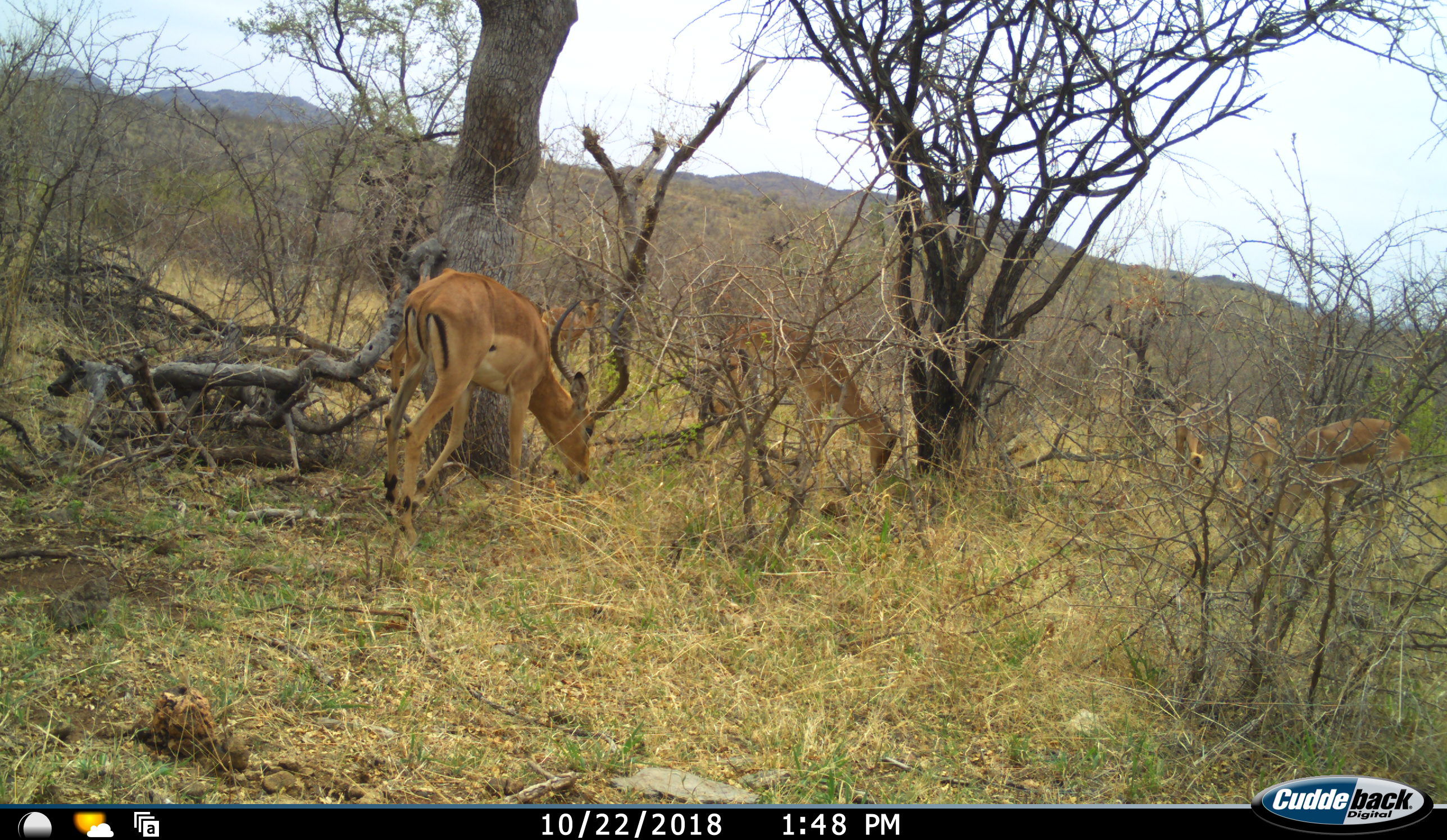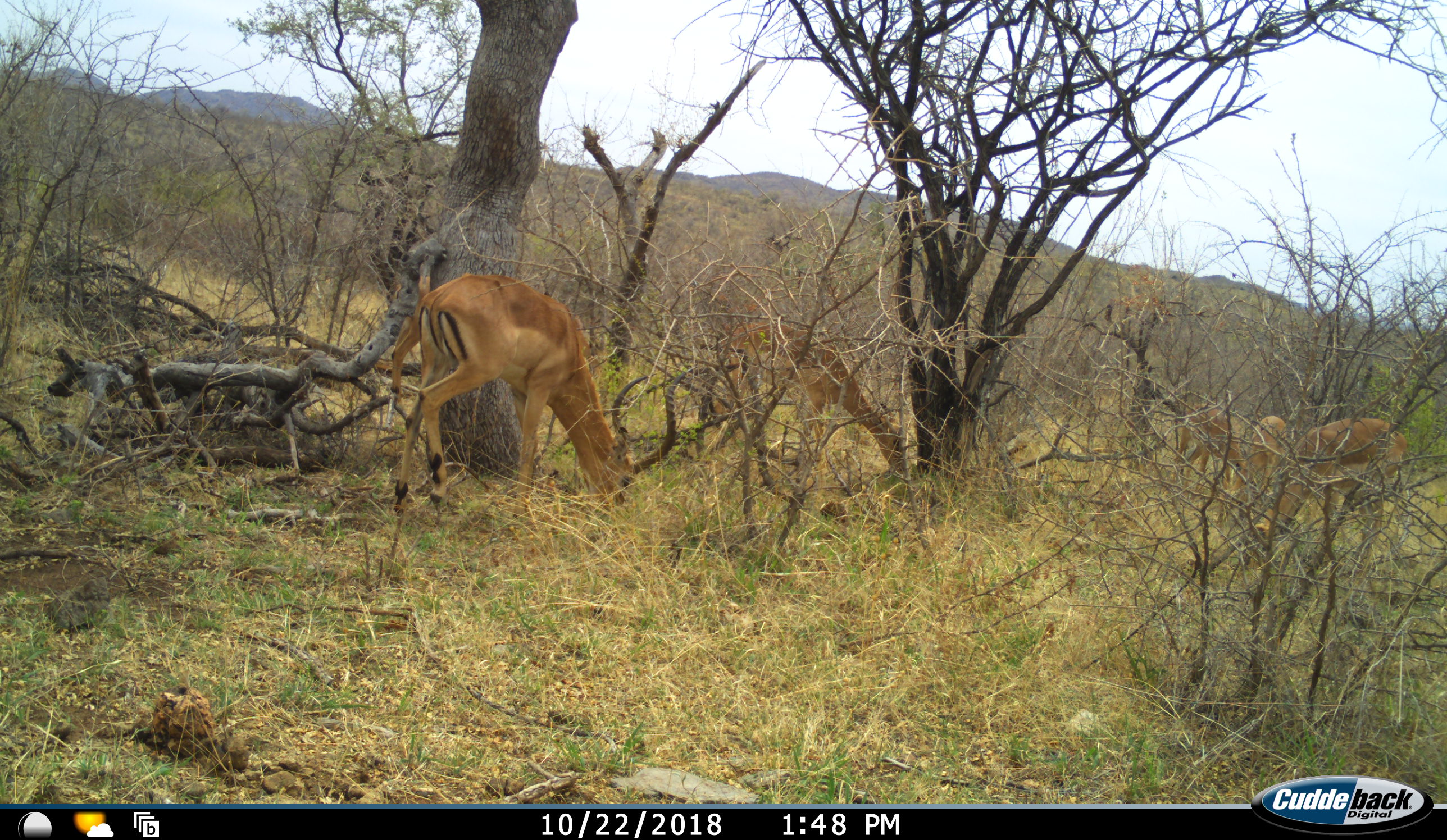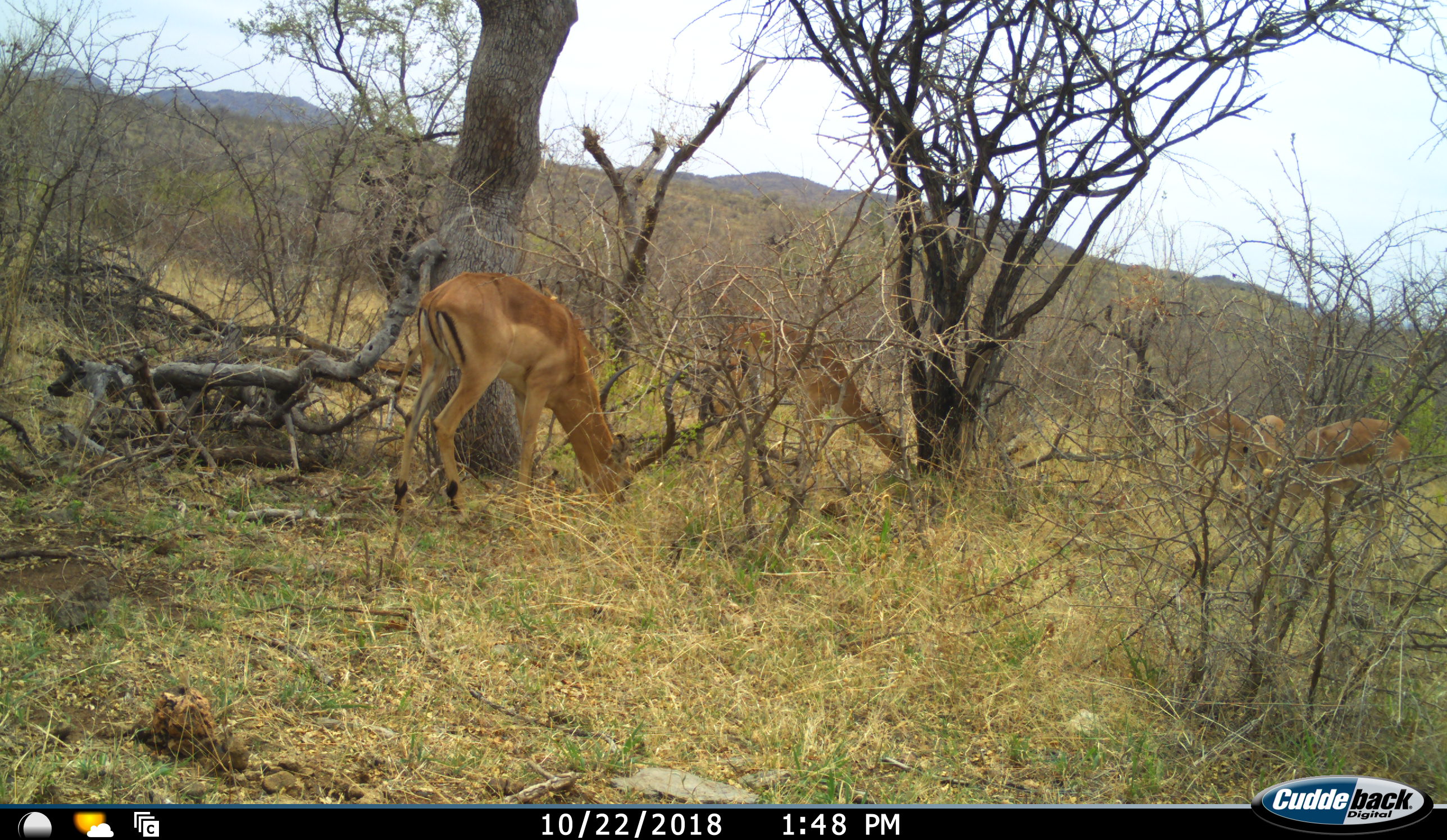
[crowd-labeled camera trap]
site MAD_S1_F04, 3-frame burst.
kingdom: Animalia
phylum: Chordata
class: Mammalia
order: Artiodactyla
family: Bovidae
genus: Aepyceros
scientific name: Aepyceros melampus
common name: impala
Impala (Aepyceros melampus), count 6. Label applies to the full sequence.